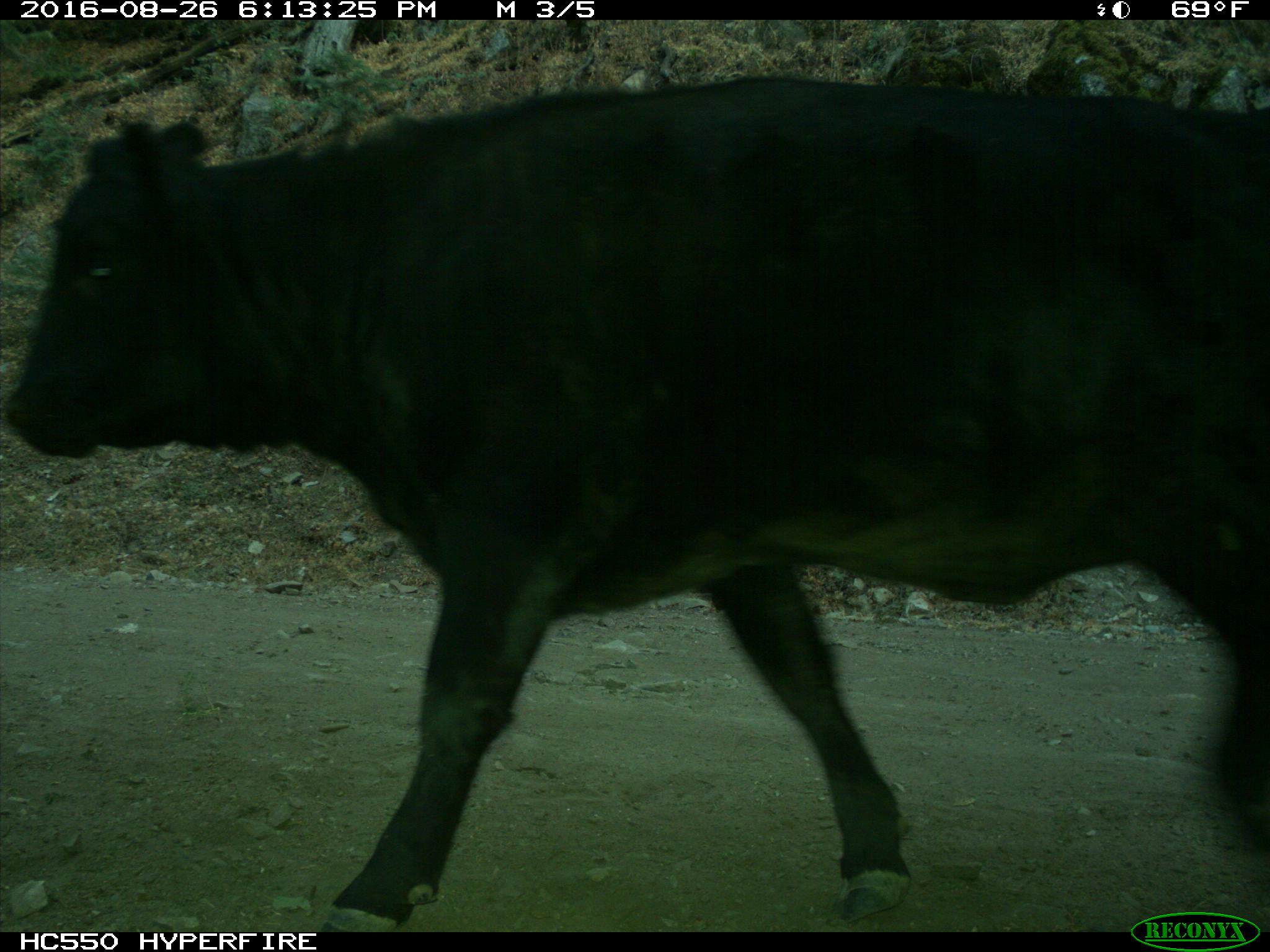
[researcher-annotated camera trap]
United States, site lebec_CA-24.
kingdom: Animalia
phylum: Chordata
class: Mammalia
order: Artiodactyla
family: Bovidae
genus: Bos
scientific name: Bos taurus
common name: domestic cow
Bos taurus (domestic cow).